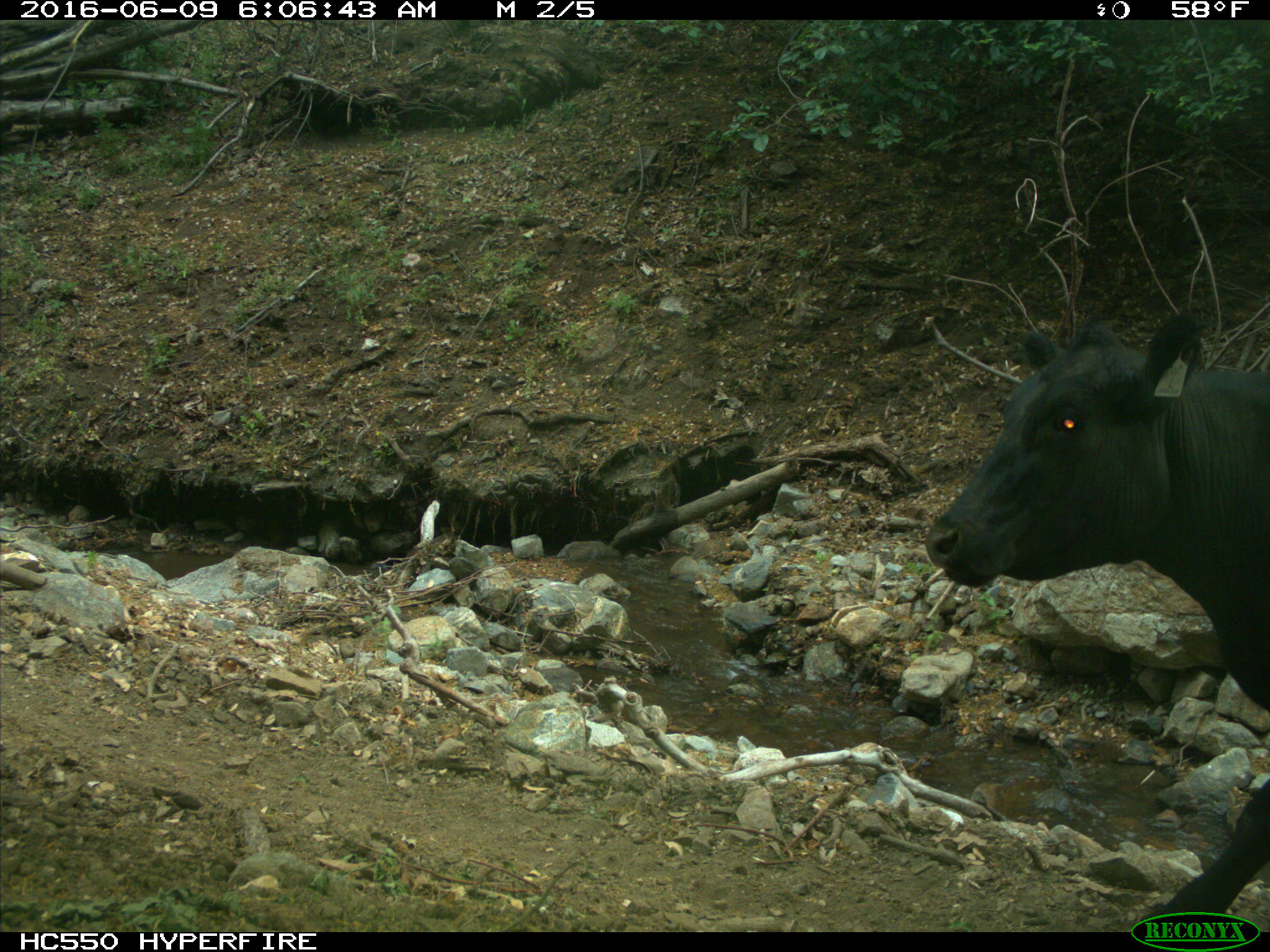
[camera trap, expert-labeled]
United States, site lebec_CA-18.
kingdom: Animalia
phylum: Chordata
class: Mammalia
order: Artiodactyla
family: Bovidae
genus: Bos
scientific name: Bos taurus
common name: domestic cow